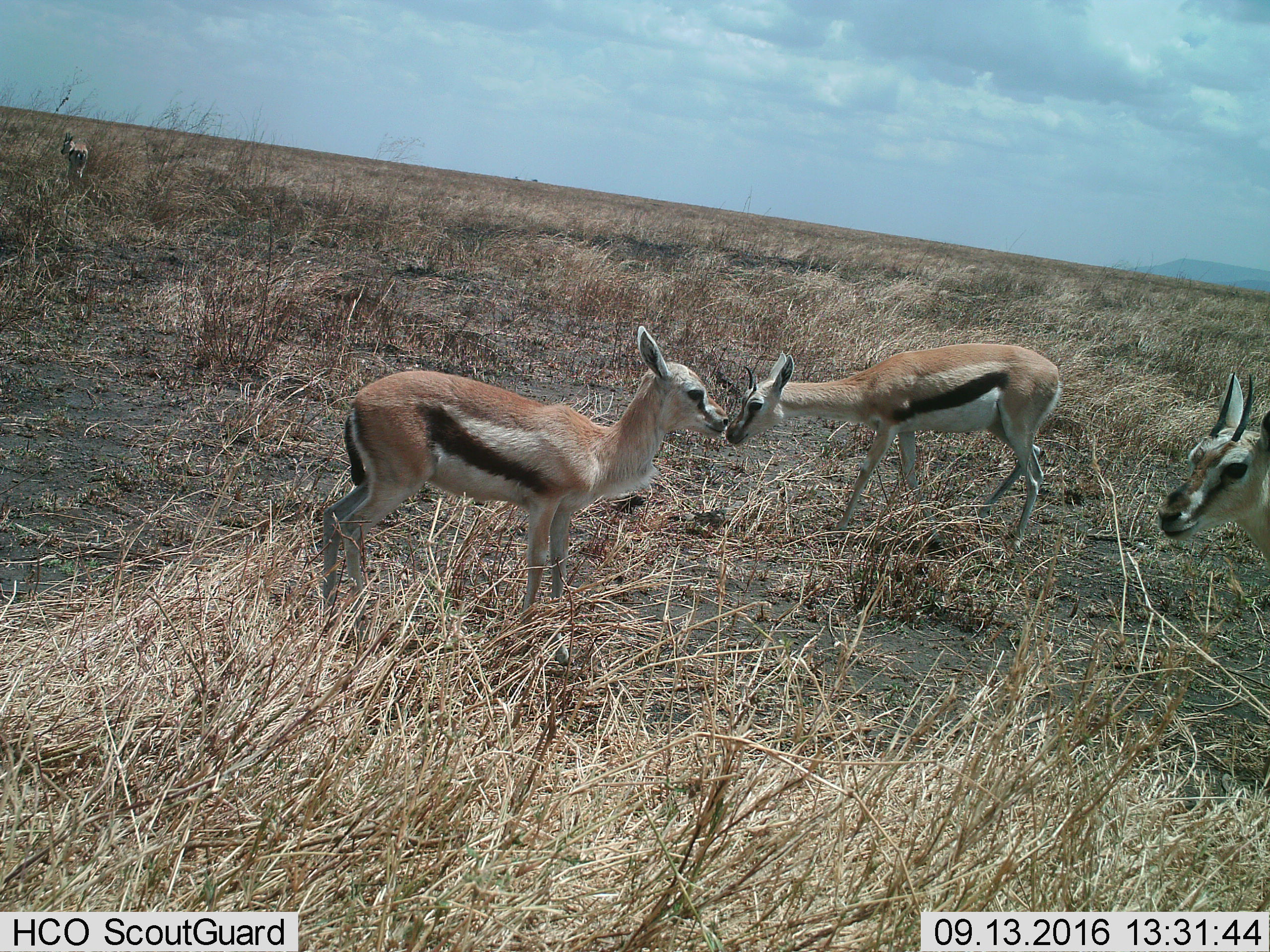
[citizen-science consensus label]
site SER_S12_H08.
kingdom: Animalia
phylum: Chordata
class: Mammalia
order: Artiodactyla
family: Bovidae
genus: Eudorcas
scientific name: Eudorcas thomsonii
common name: thomson's gazelle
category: gazellethomsons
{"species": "gazellethomsons (thomson's gazelle) (Eudorcas thomsonii)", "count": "4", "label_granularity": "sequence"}